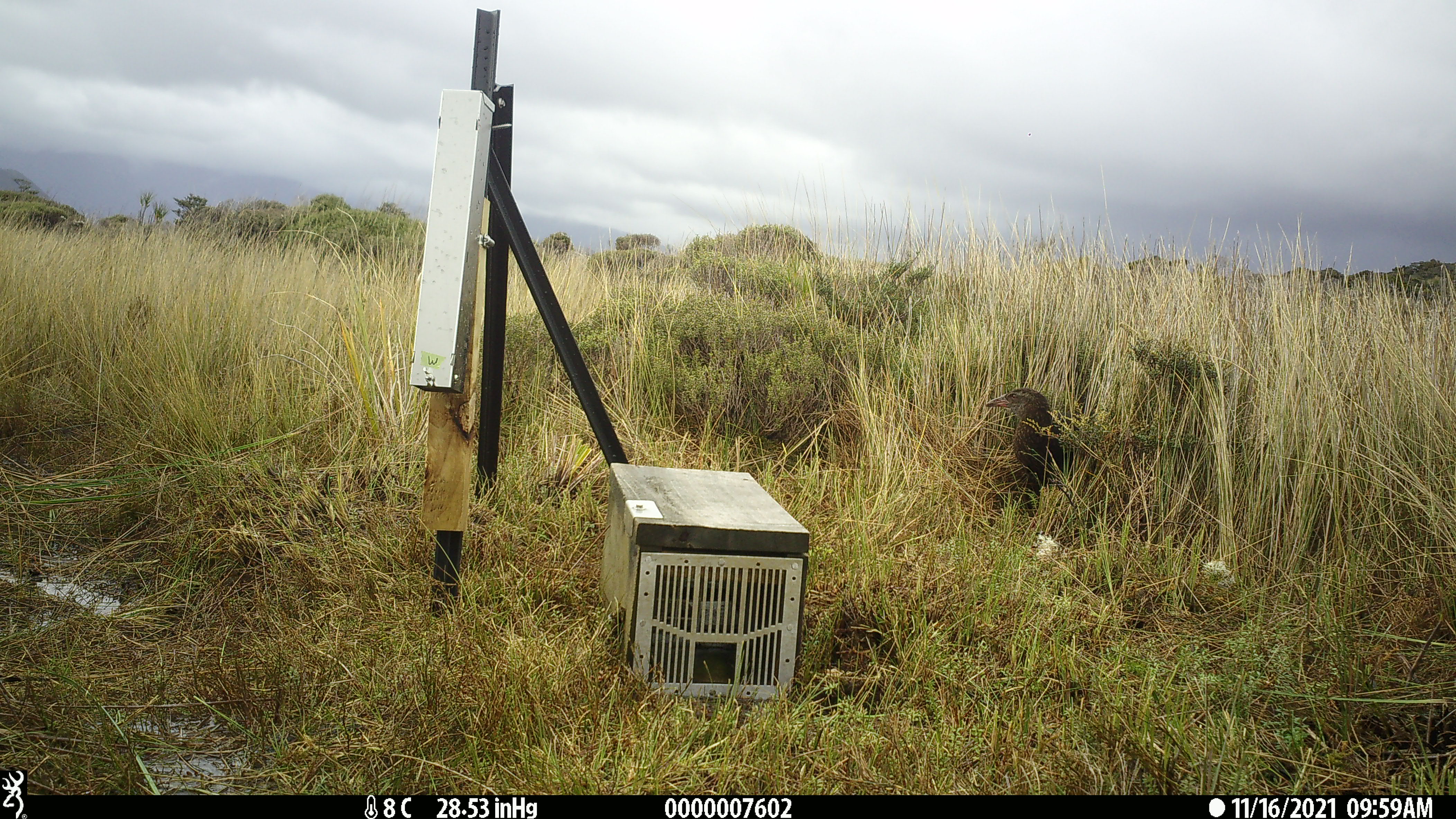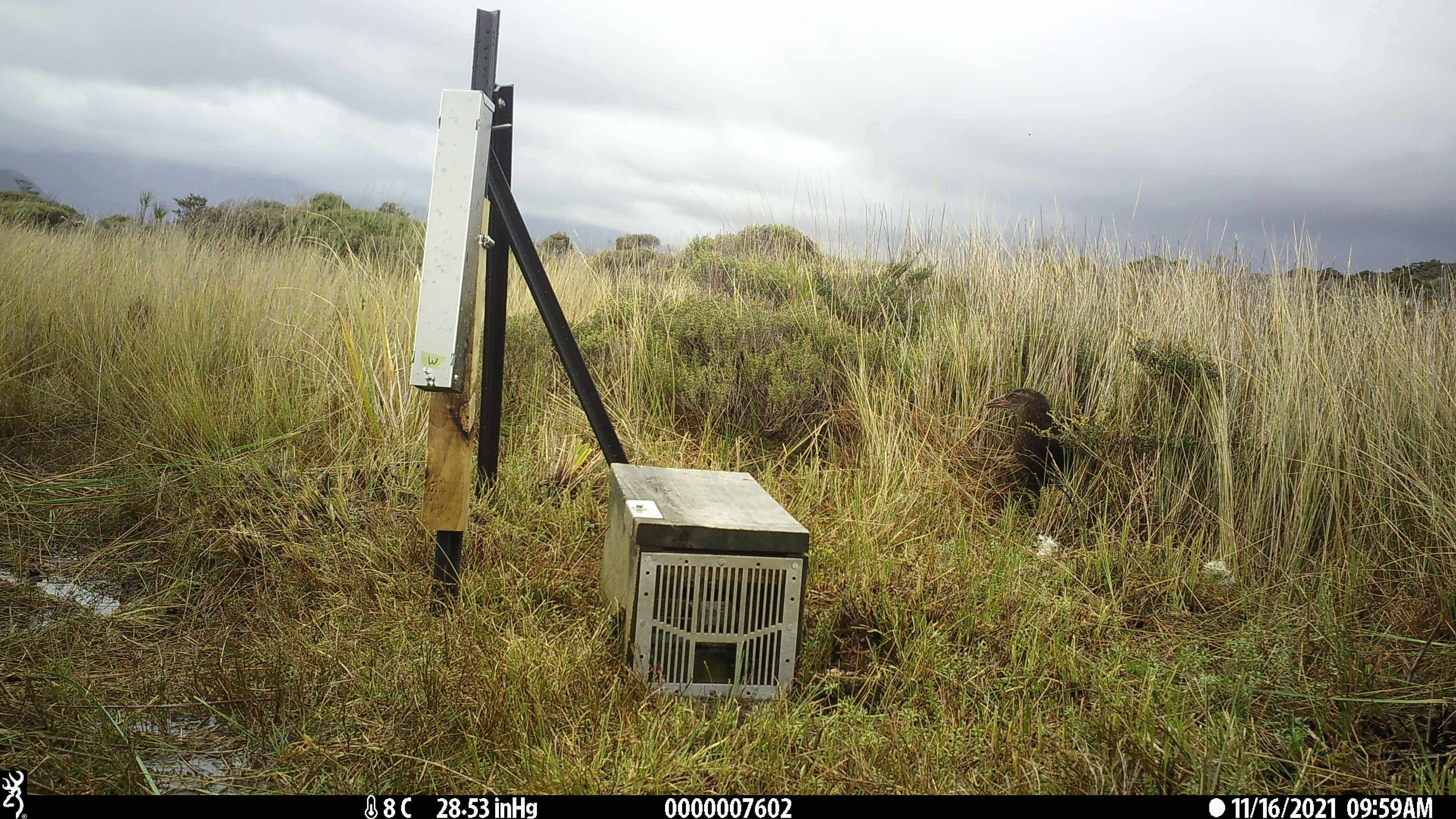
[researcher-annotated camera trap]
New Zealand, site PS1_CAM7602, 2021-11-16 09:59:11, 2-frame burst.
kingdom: Animalia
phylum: Chordata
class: Aves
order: Gruiformes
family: Rallidae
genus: Gallirallus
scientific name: Gallirallus australis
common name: weka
Weka (Gallirallus australis).